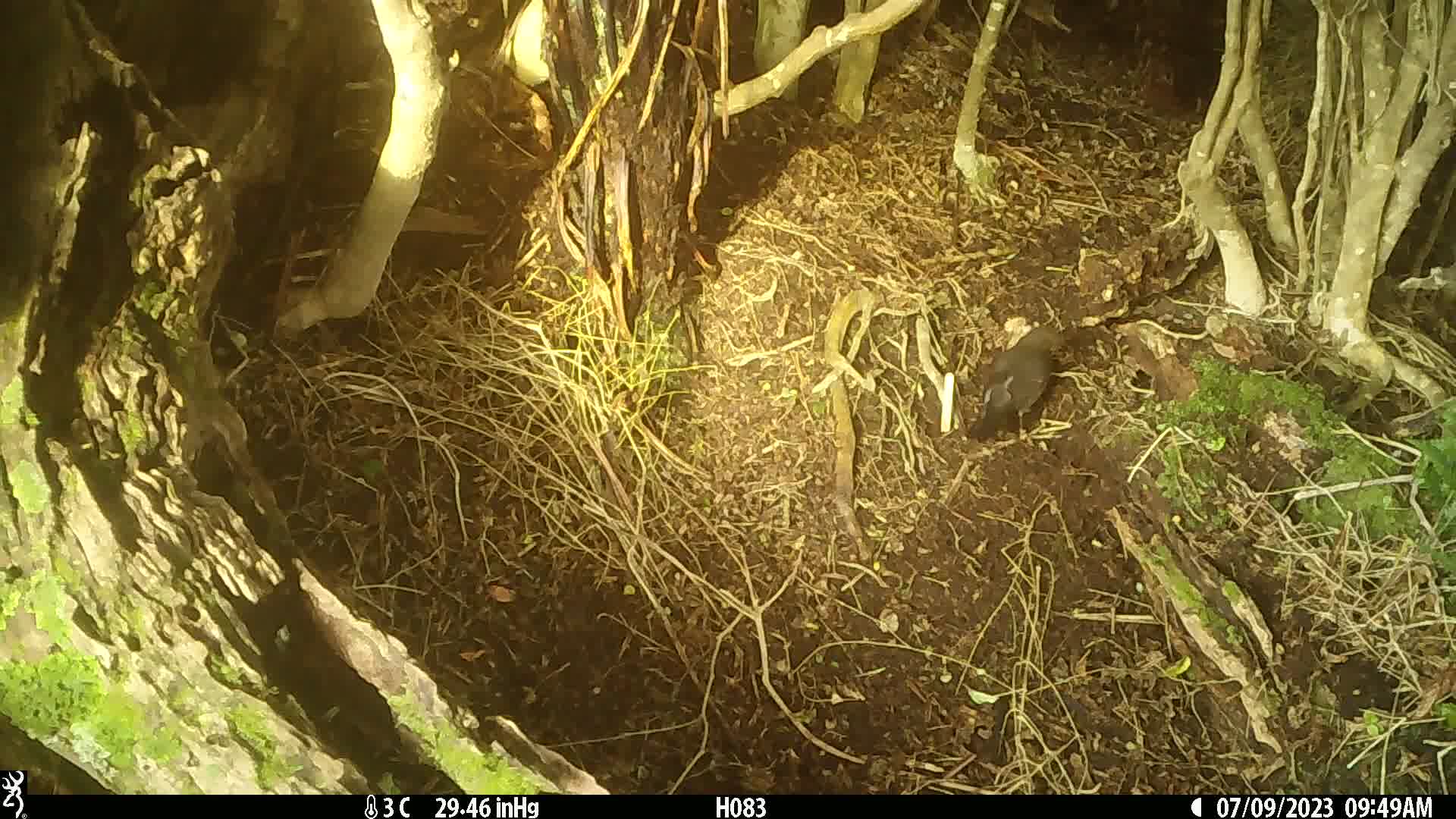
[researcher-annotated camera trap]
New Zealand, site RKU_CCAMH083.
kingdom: Animalia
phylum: Chordata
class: Aves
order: Passeriformes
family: Turdidae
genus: Turdus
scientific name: Turdus merula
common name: eurasian blackbird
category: blackbird